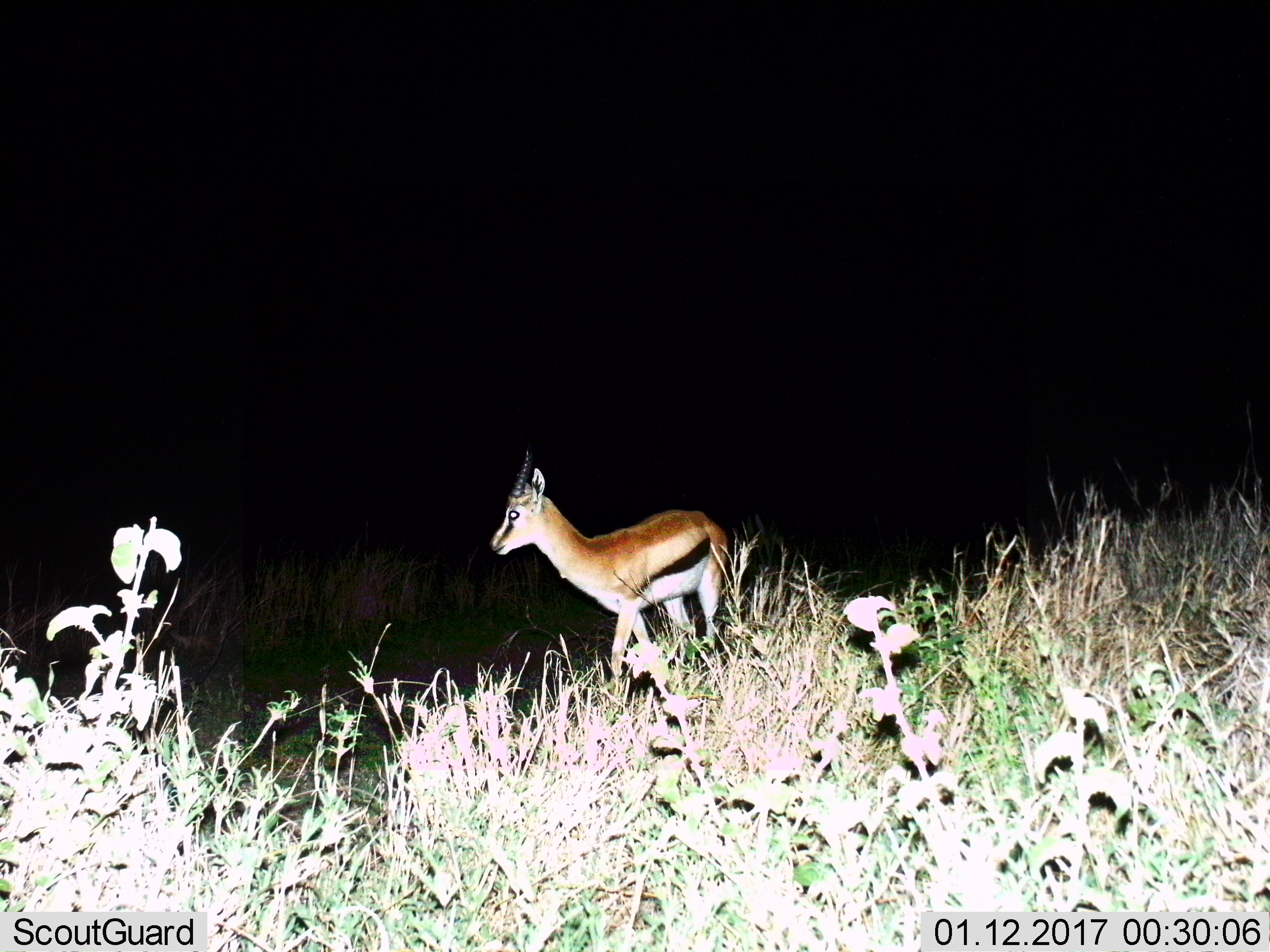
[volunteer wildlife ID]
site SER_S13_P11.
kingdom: Animalia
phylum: Chordata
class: Mammalia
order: Artiodactyla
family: Bovidae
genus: Eudorcas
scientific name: Eudorcas thomsonii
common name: thomson's gazelle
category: gazellethomsons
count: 1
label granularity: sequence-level